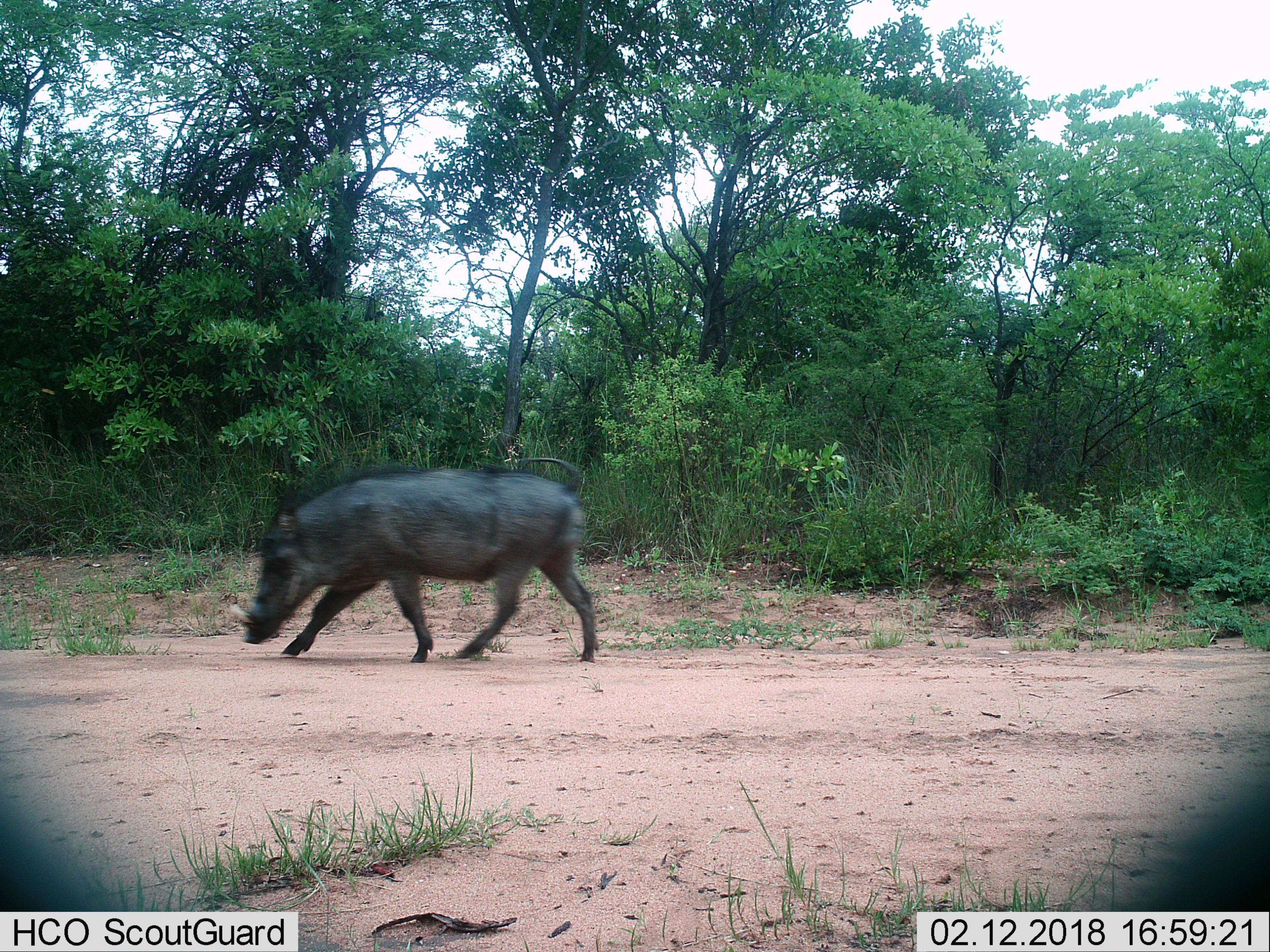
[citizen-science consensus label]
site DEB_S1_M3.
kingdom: Animalia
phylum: Chordata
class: Mammalia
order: Artiodactyla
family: Suidae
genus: Phacochoerus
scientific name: Phacochoerus africanus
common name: warthog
Warthog (Phacochoerus africanus), count 1. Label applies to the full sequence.